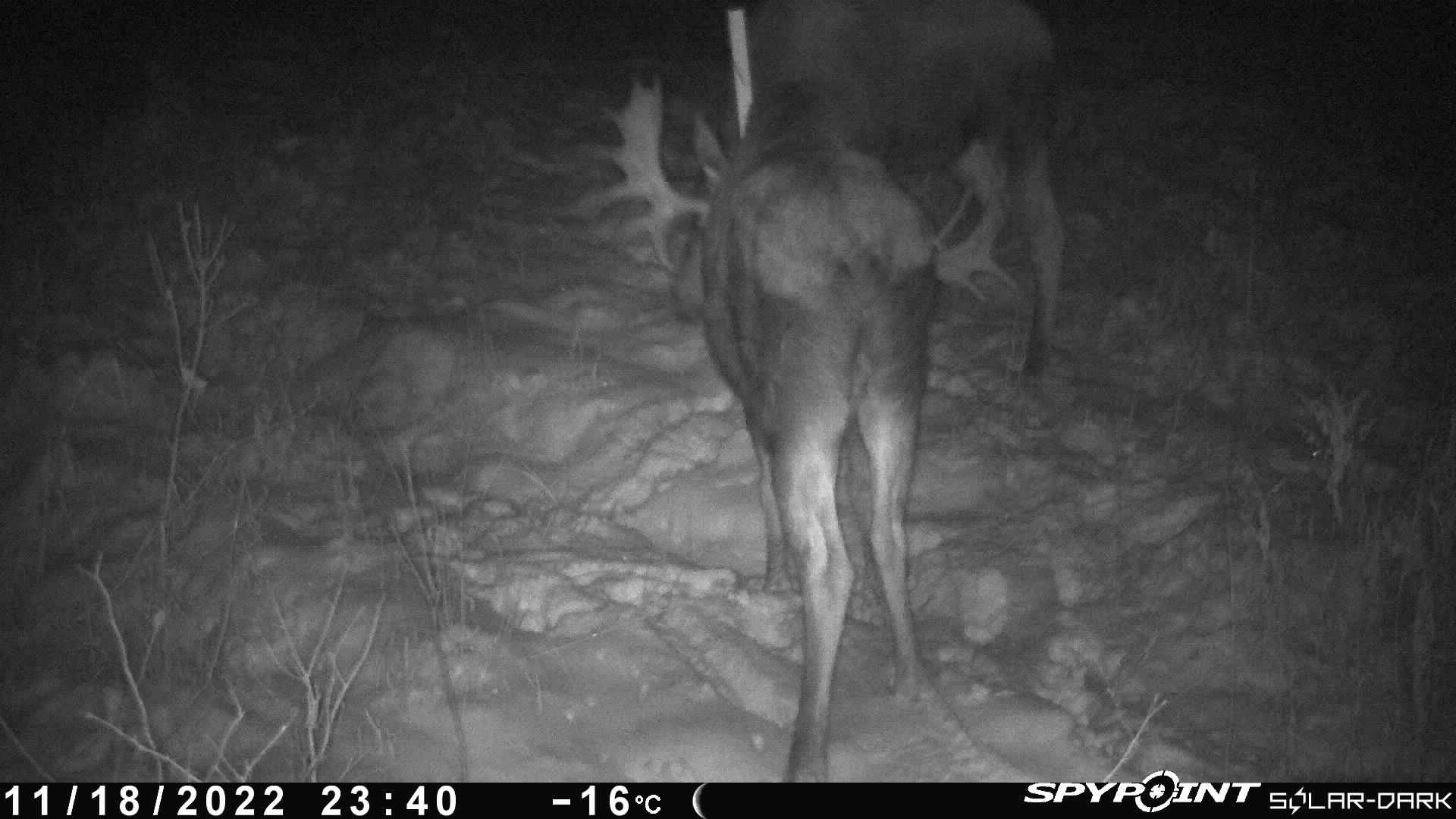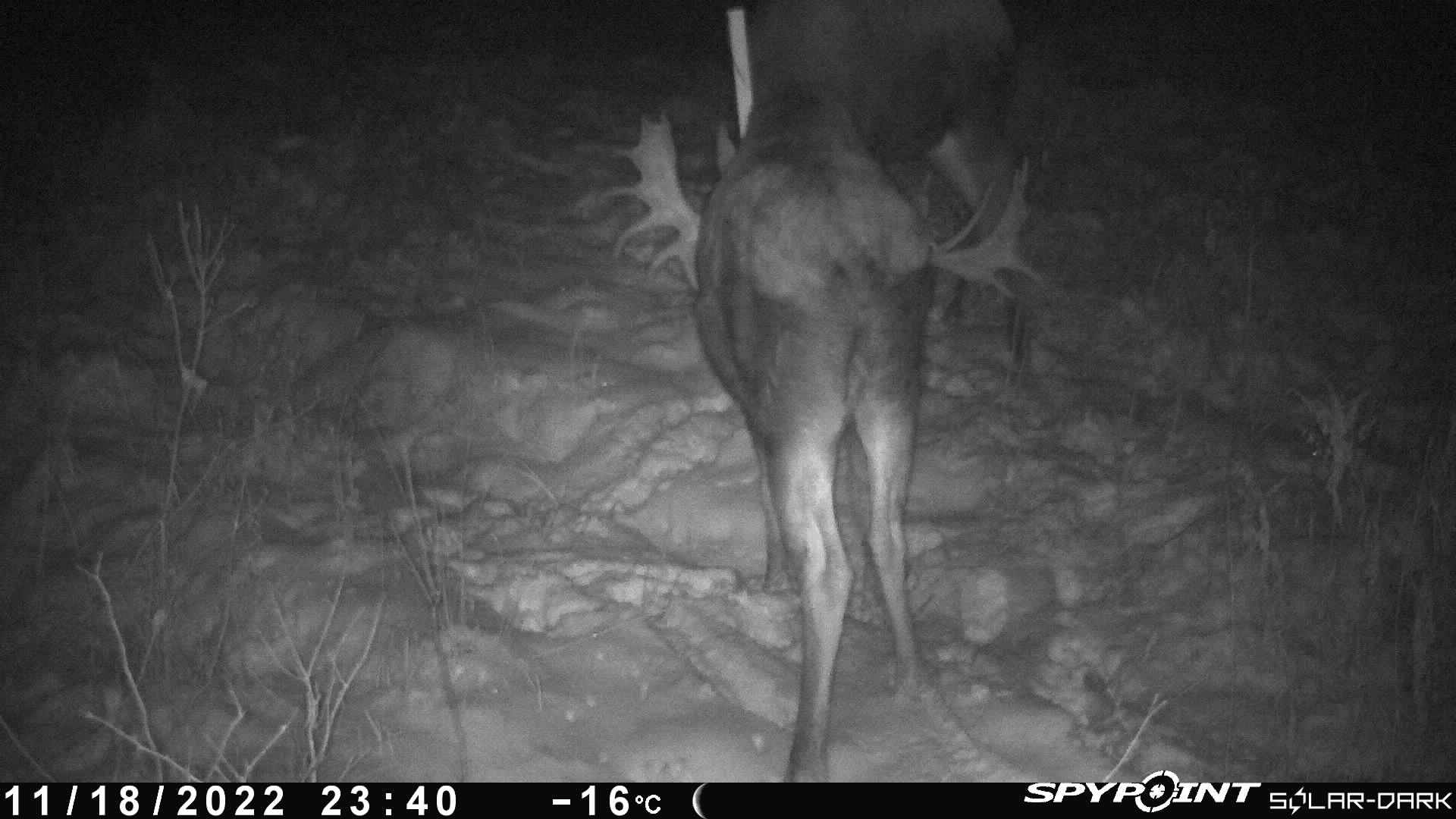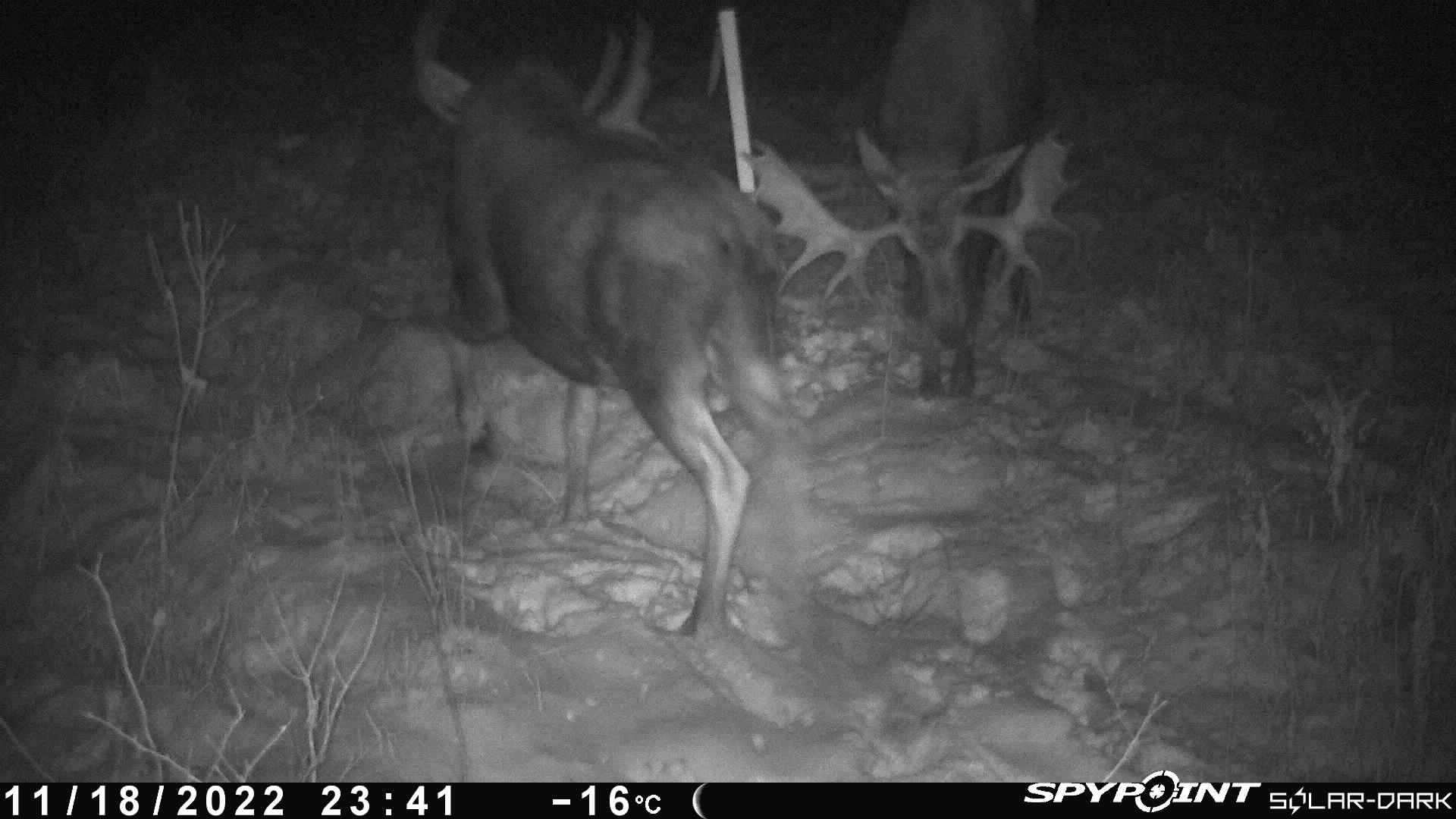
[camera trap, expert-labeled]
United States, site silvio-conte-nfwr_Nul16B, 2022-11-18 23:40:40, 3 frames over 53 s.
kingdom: Animalia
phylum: Chordata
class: Mammalia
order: Artiodactyla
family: Cervidae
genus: Alces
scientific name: Alces alces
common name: moose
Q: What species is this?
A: Moose (Alces alces).